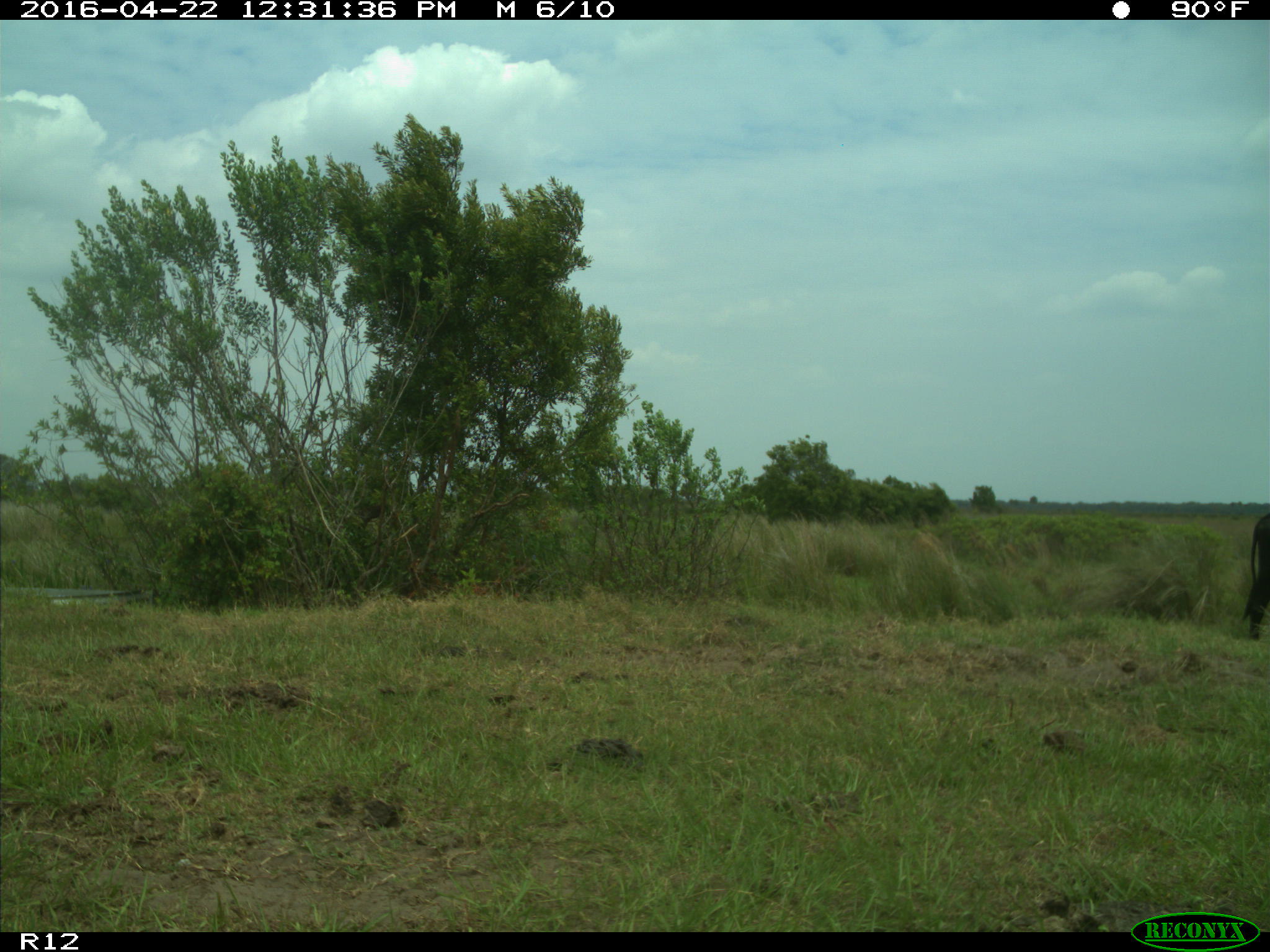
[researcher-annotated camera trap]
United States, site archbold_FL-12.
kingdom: Animalia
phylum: Chordata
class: Mammalia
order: Artiodactyla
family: Bovidae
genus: Bos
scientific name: Bos taurus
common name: domestic cow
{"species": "Bos taurus (domestic cow)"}